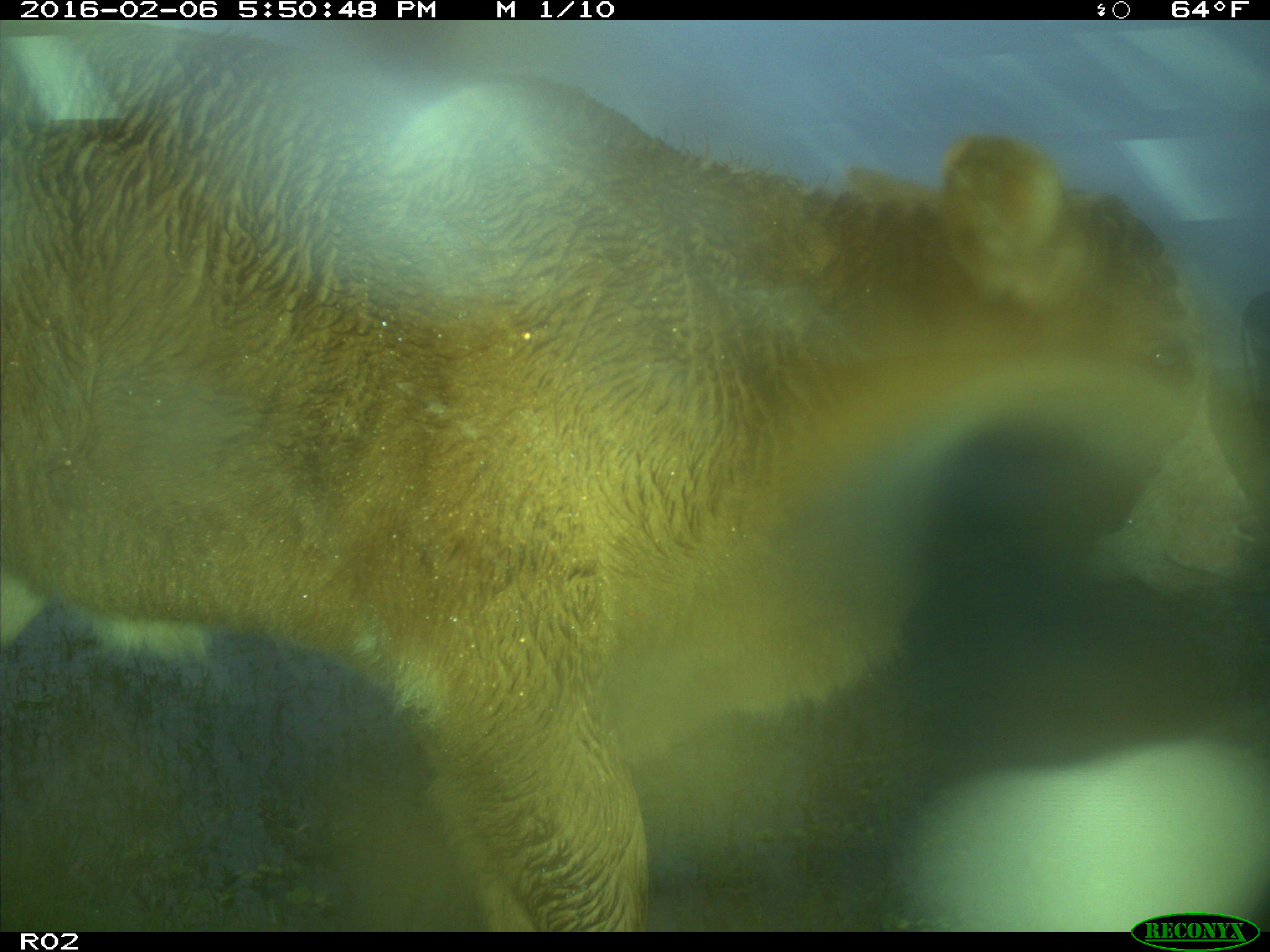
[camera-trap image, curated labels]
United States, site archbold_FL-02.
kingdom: Animalia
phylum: Chordata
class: Mammalia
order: Artiodactyla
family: Bovidae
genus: Bos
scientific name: Bos taurus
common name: domestic cow